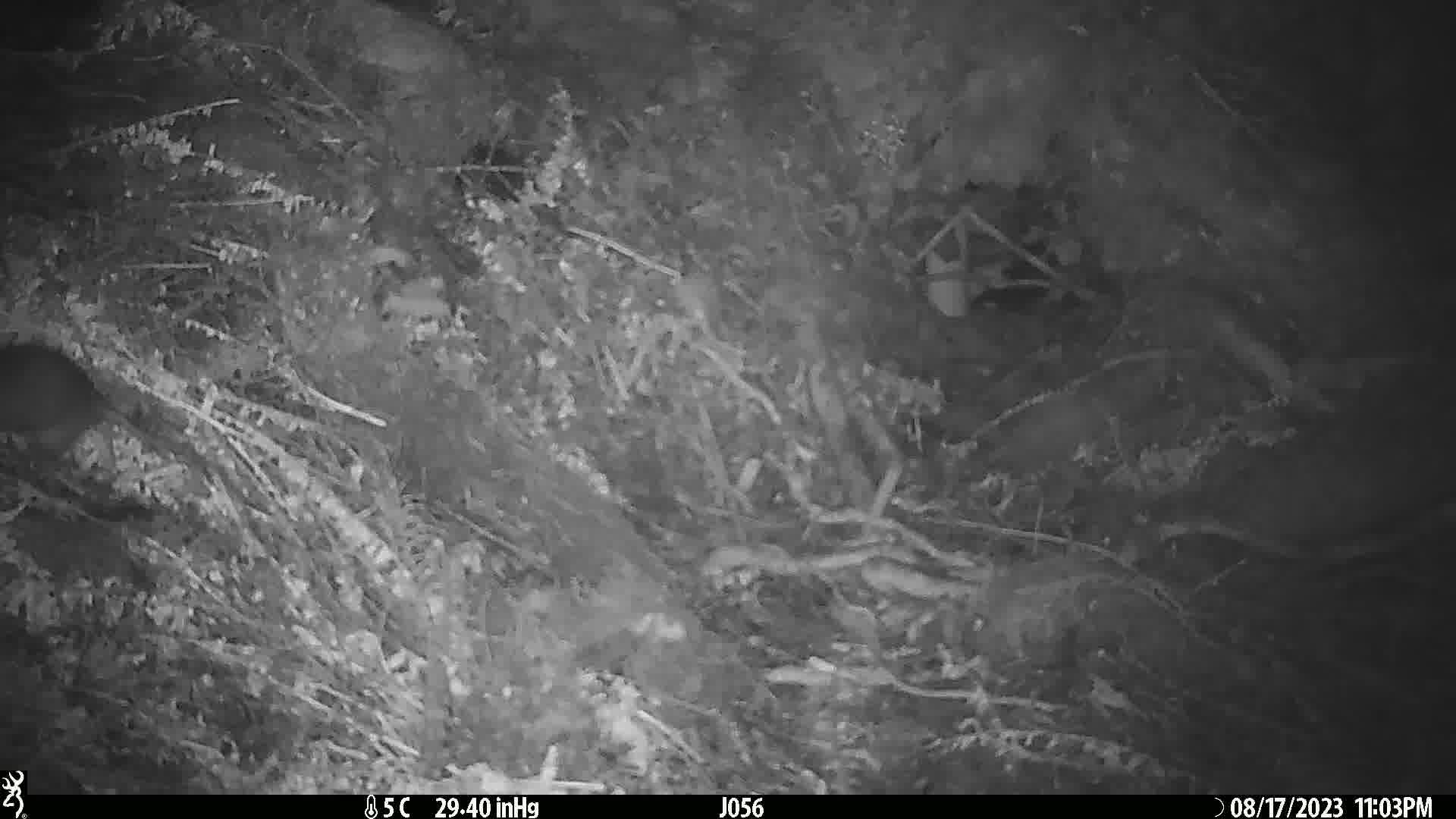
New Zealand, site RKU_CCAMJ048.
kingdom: Animalia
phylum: Chordata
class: Mammalia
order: Rodentia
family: Muridae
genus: Rattus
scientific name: Rattus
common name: rat